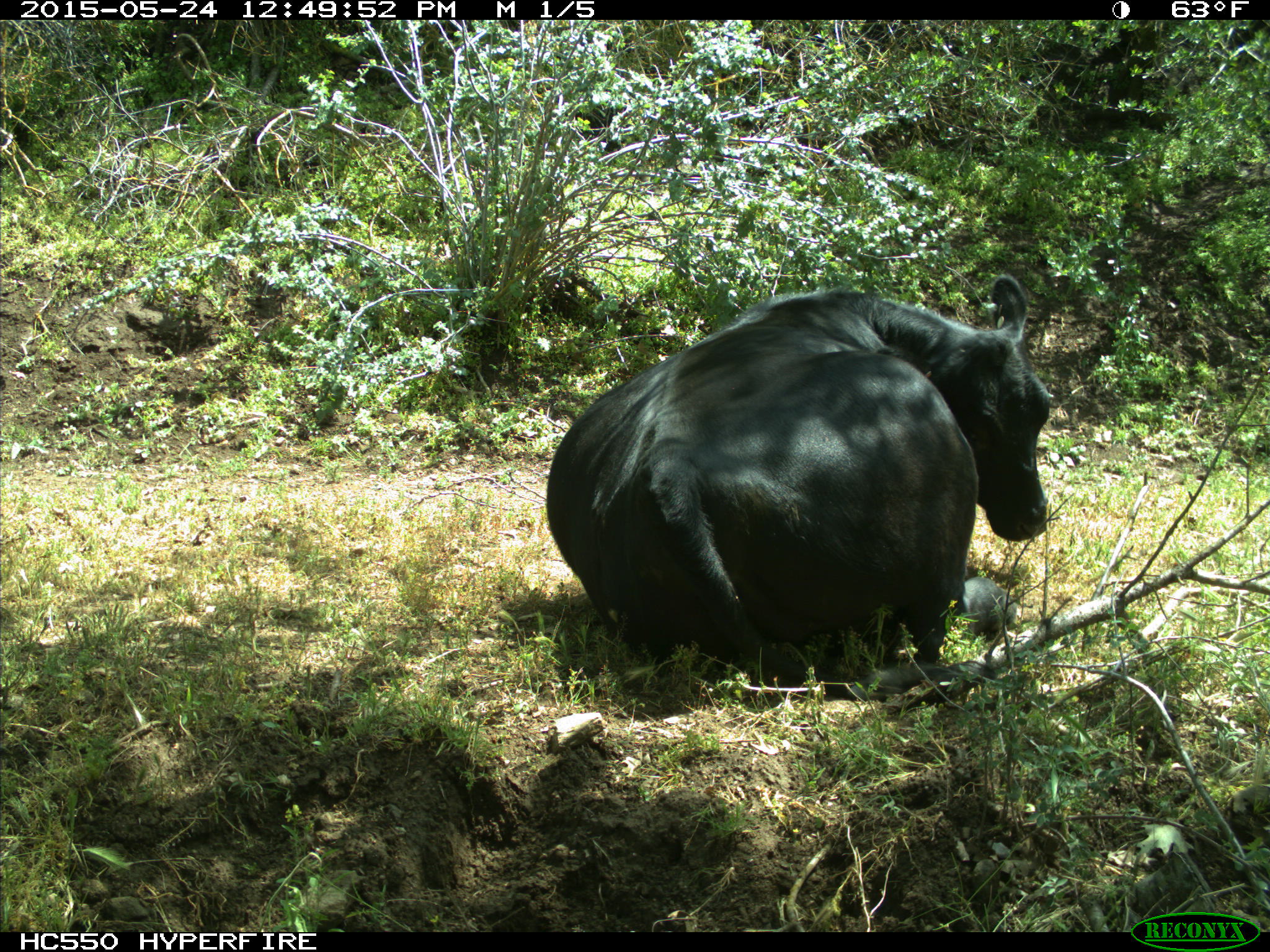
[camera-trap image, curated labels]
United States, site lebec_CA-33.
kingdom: Animalia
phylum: Chordata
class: Mammalia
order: Artiodactyla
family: Bovidae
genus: Bos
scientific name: Bos taurus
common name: domestic cow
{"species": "Bos taurus (domestic cow)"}